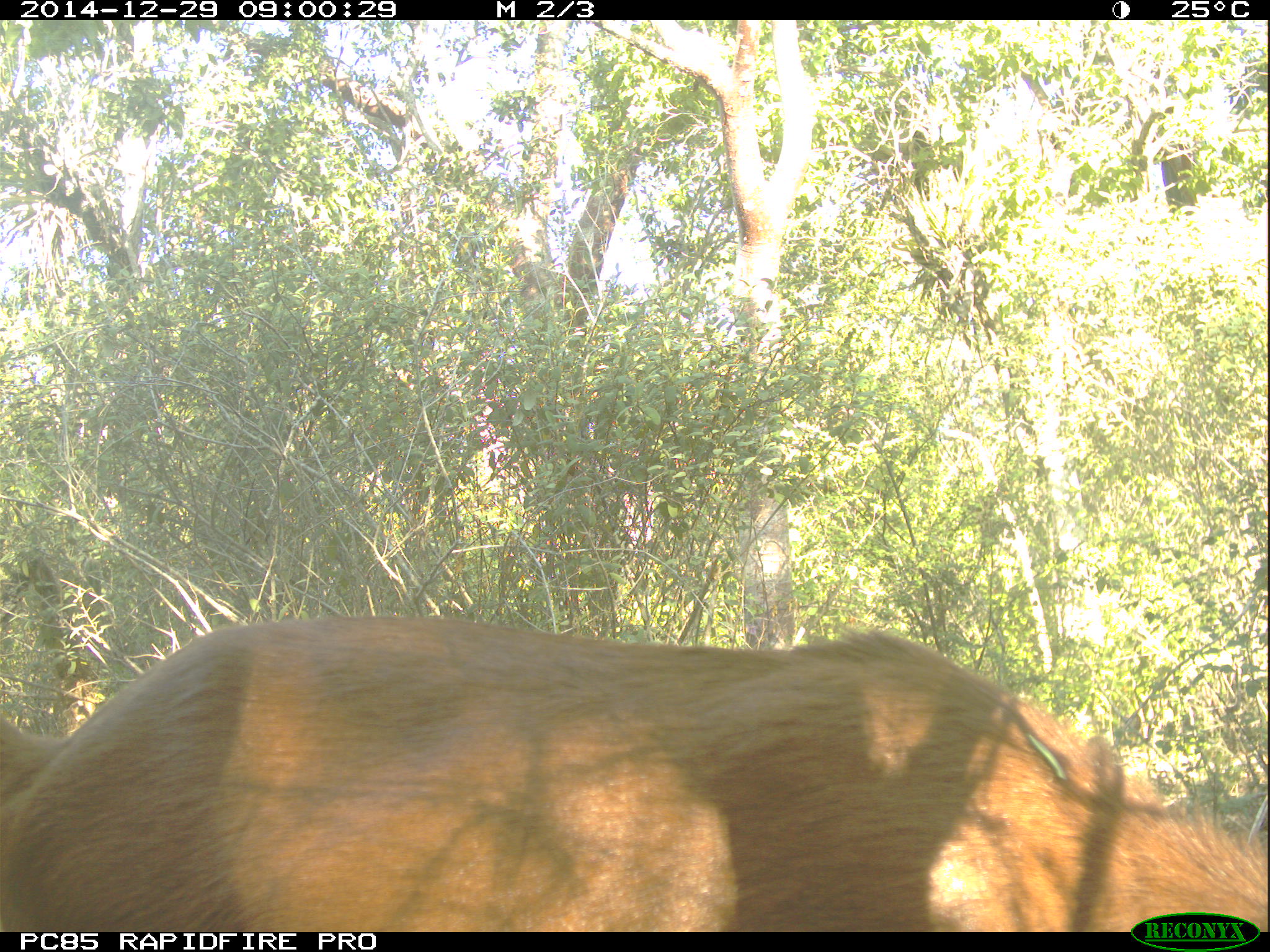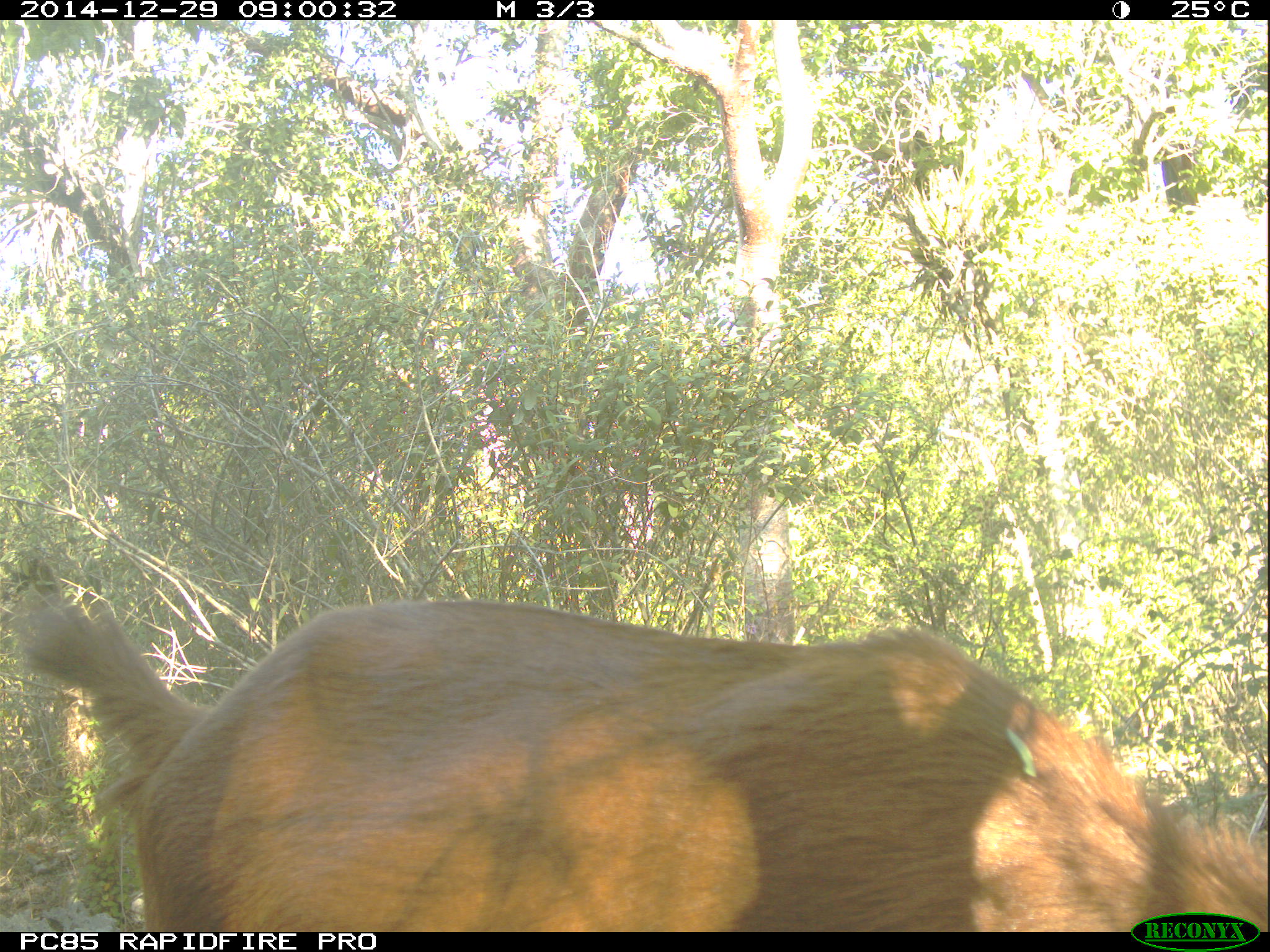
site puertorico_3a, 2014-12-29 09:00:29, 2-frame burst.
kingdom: Animalia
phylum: Chordata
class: Mammalia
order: Artiodactyla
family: Bovidae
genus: Capra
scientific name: Capra hircus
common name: goat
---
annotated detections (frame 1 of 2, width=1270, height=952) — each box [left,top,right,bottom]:
goat: [0,607,1270,936]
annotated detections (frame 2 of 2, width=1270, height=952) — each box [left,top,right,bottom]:
goat: [1,585,1270,934]